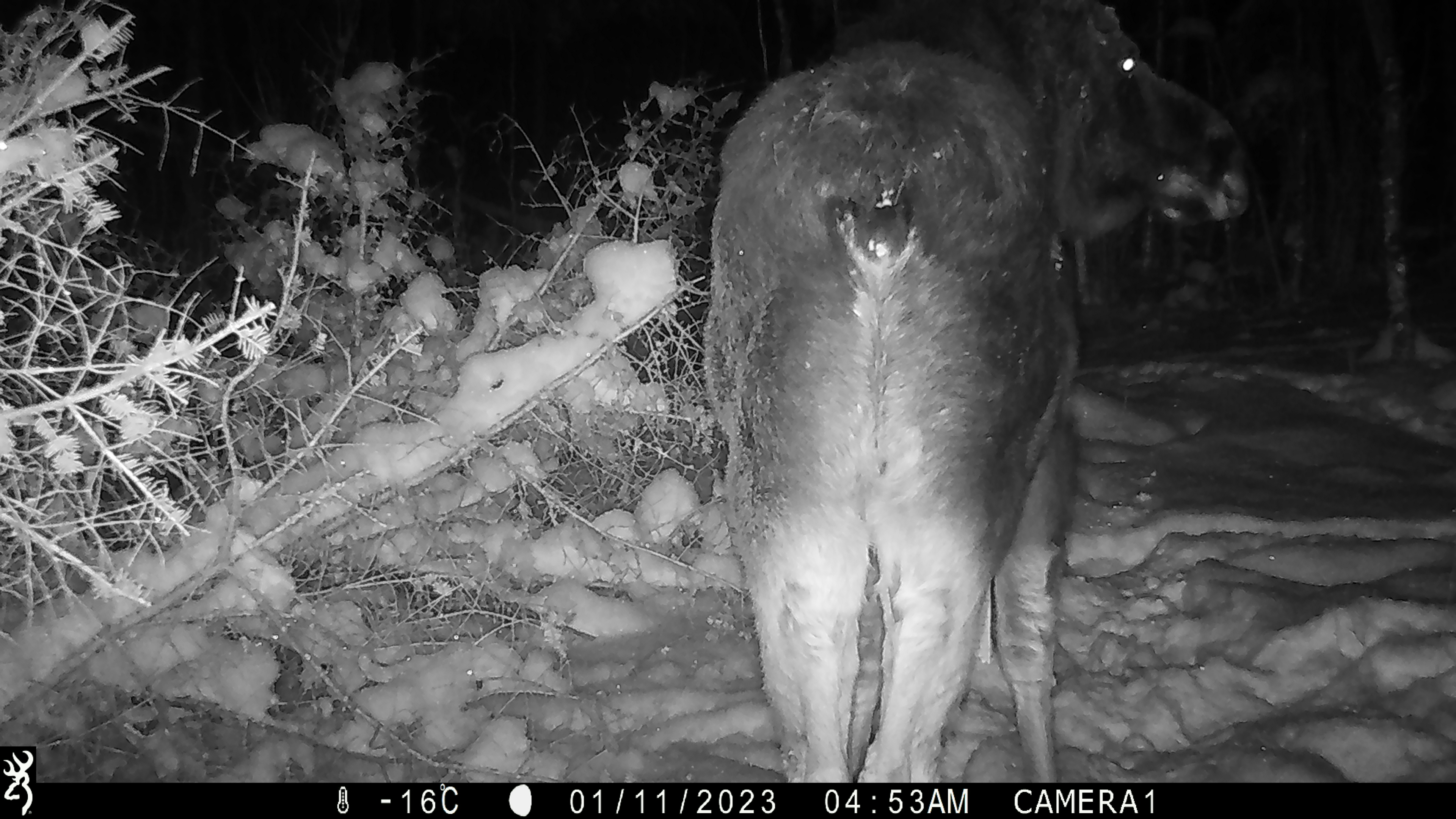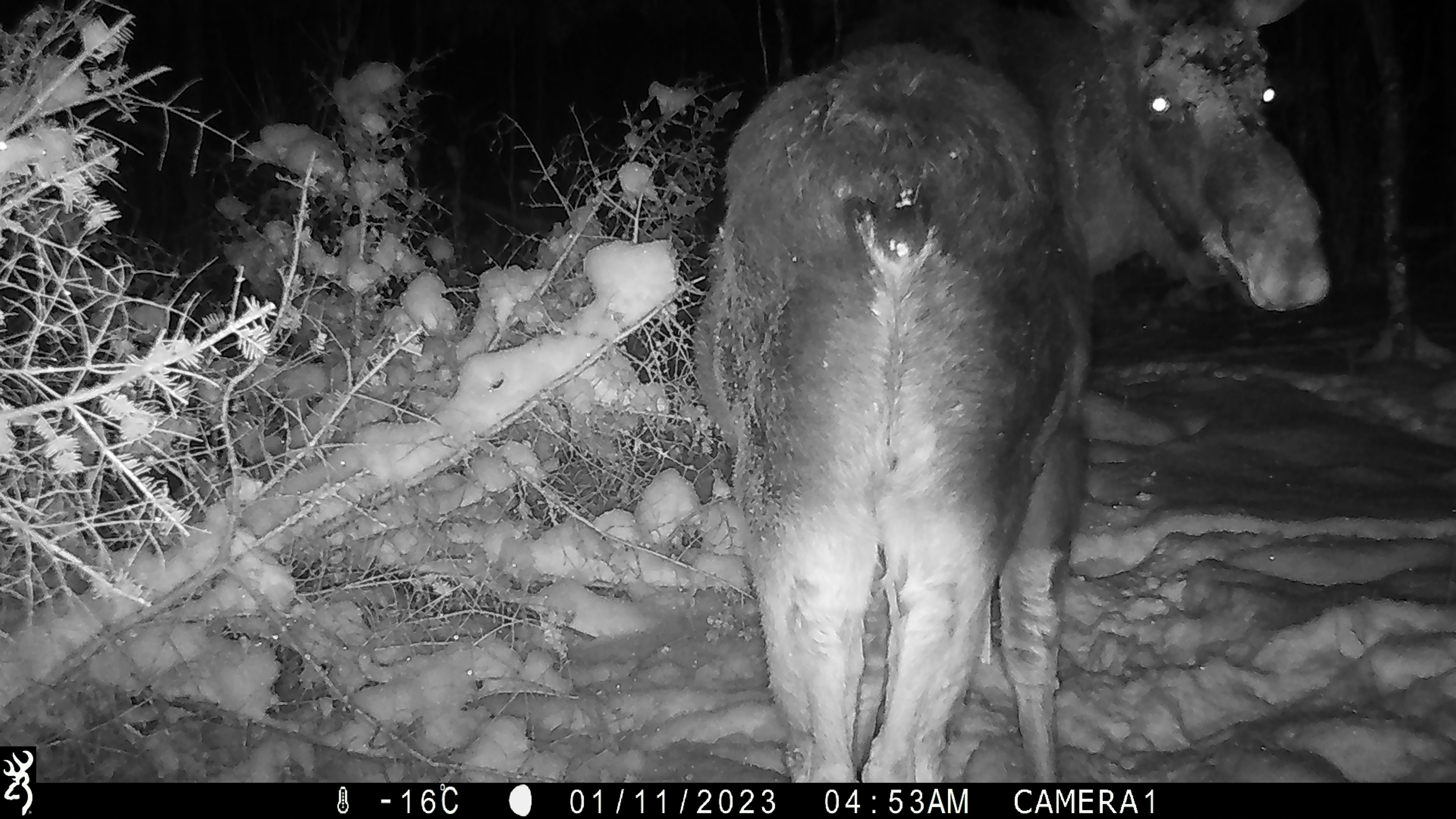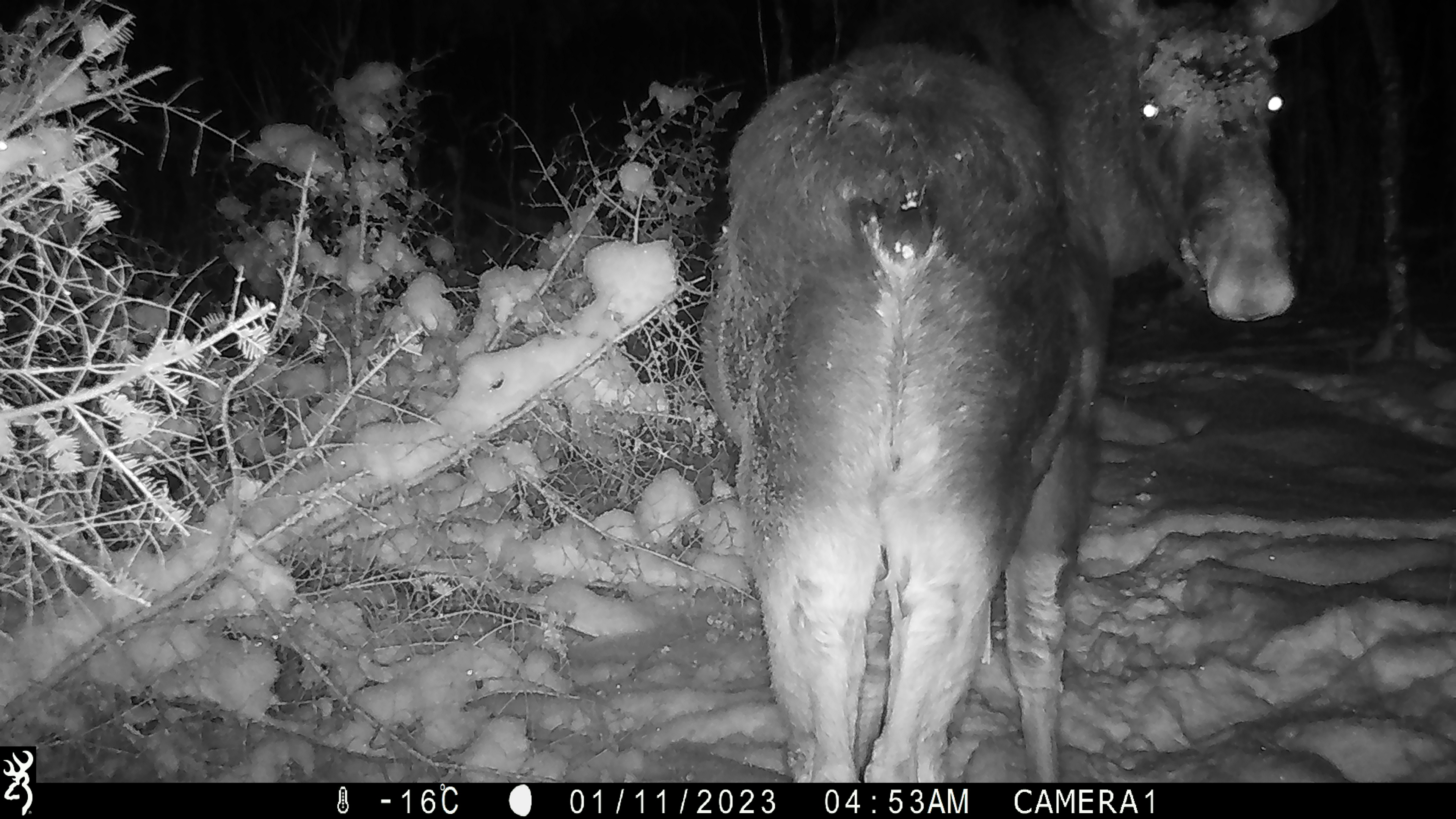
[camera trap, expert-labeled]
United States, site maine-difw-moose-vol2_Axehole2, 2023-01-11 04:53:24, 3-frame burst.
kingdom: Animalia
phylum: Chordata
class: Mammalia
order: Artiodactyla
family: Cervidae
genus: Alces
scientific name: Alces alces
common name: moose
Moose (Alces alces).